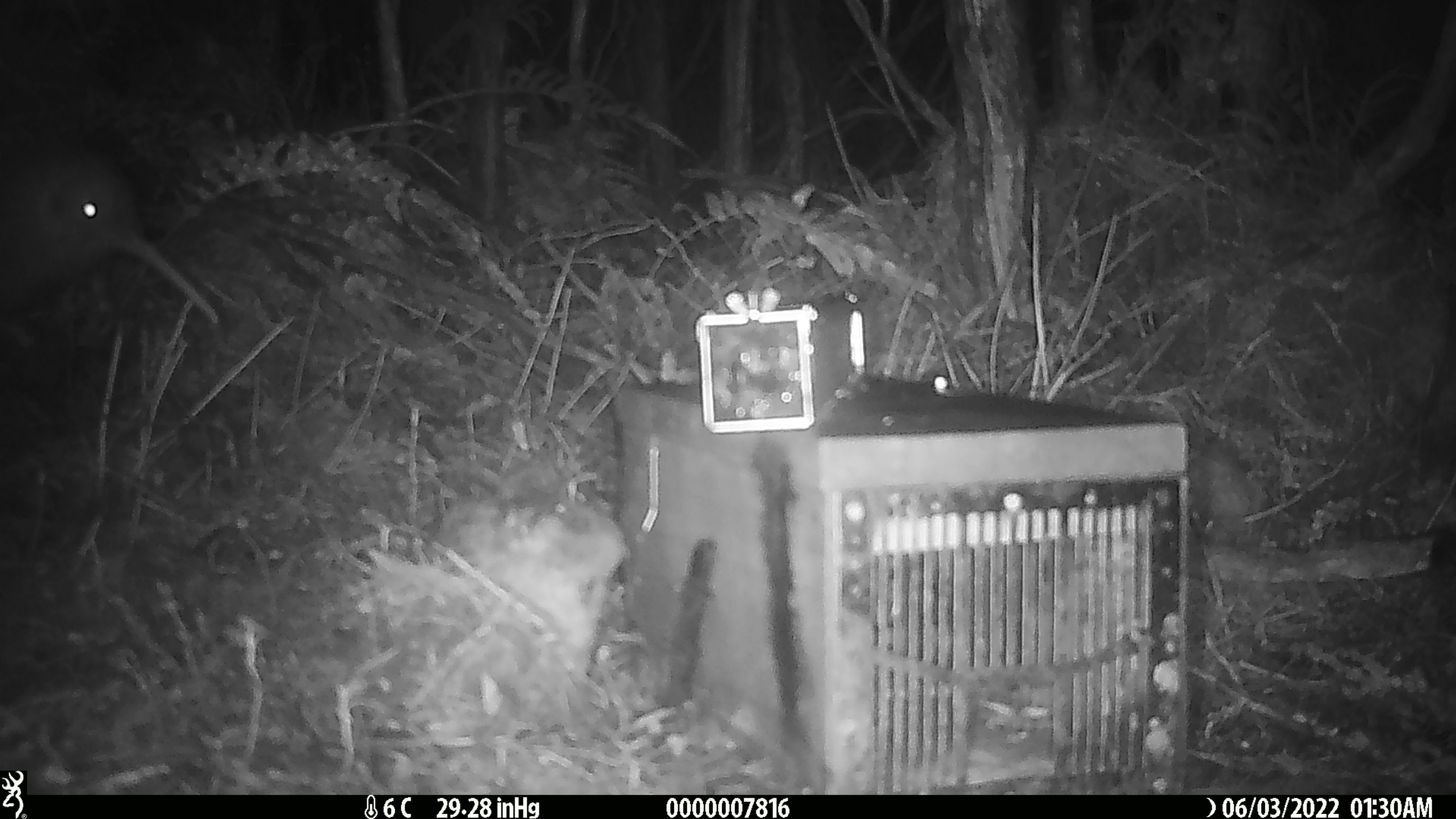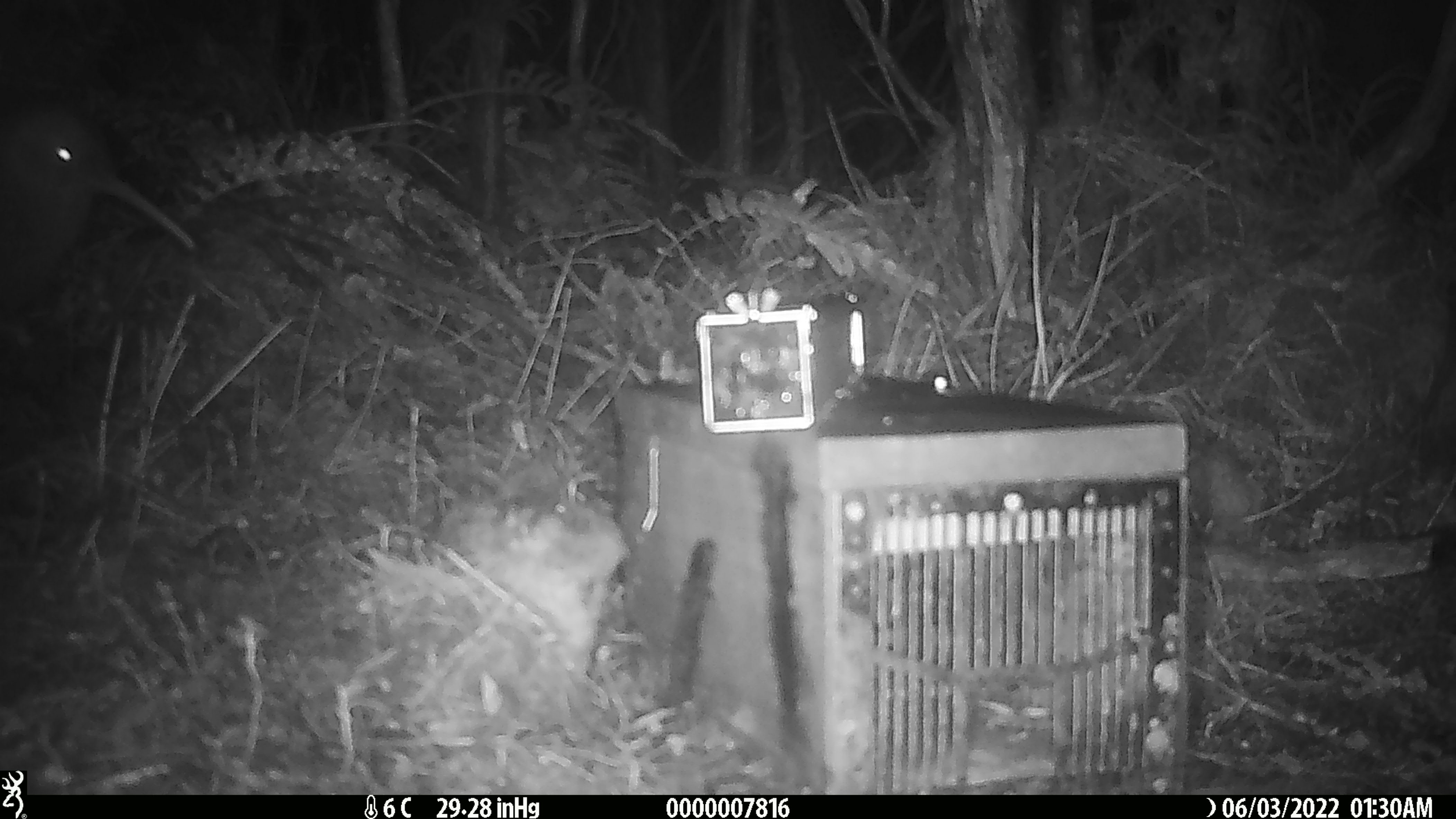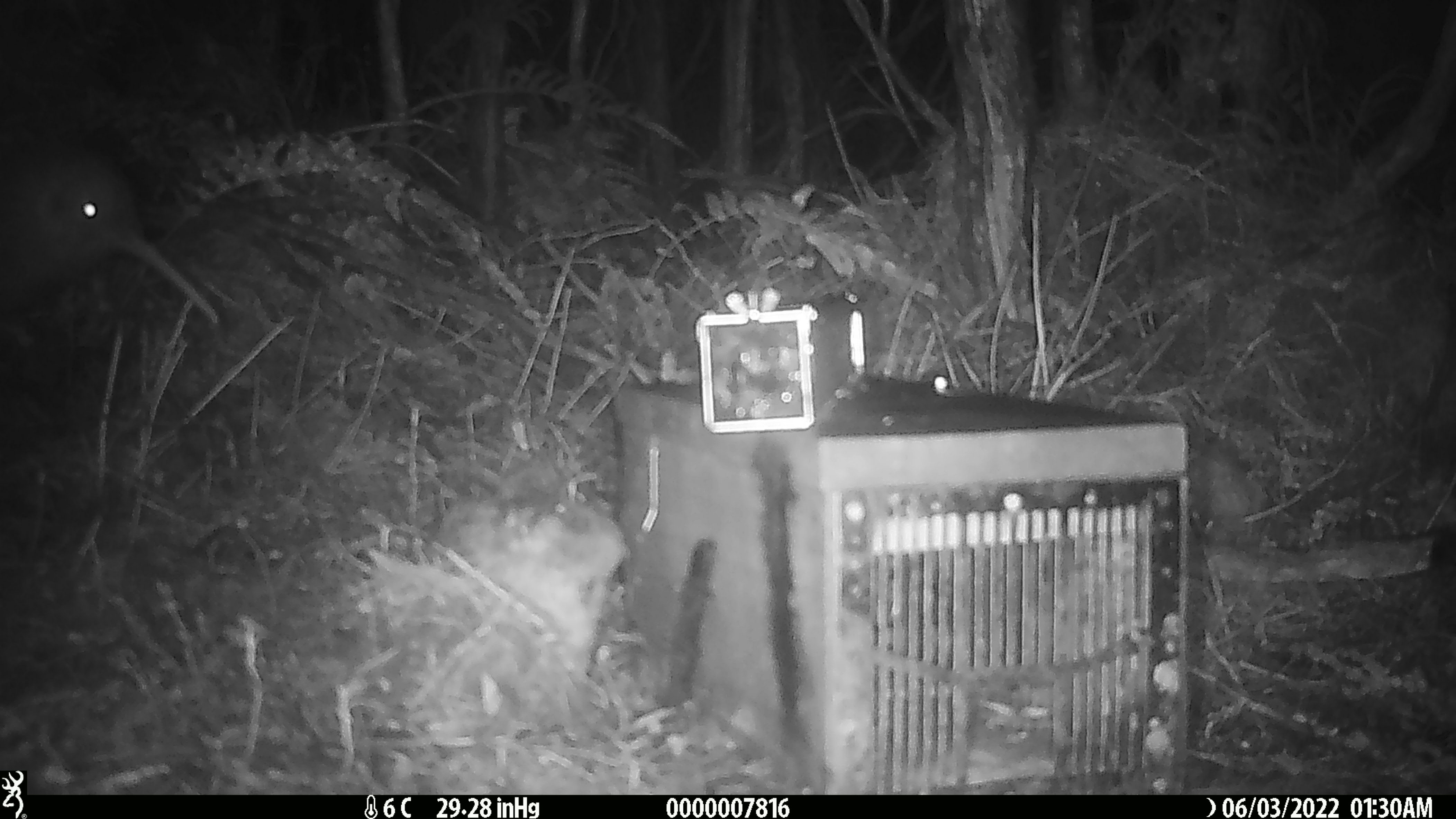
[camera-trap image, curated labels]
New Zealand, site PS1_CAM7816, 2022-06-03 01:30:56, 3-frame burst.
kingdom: Animalia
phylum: Chordata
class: Aves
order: Apterygiformes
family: Apterygidae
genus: Apteryx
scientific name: Apteryx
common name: kiwi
Kiwi (Apteryx).